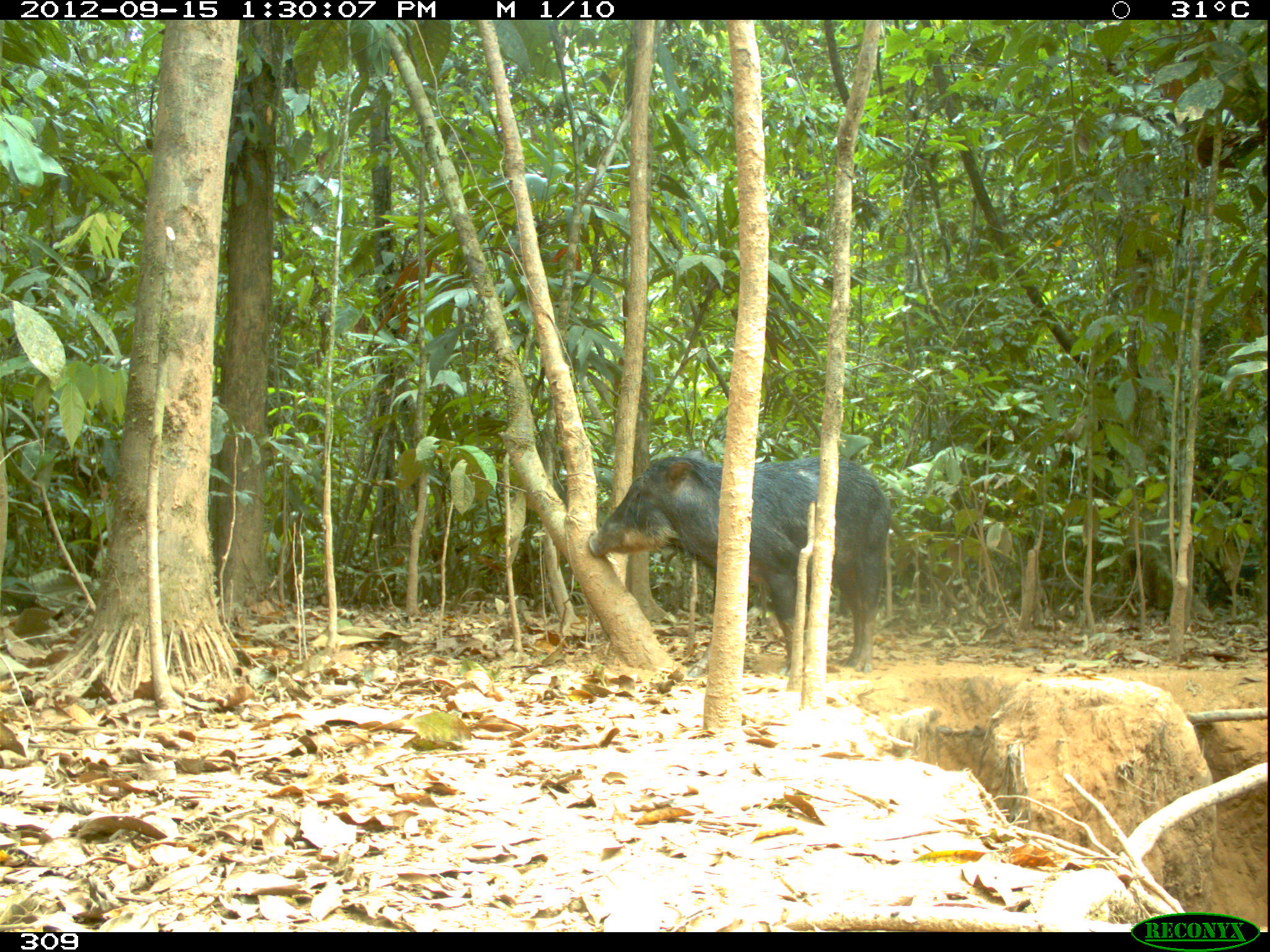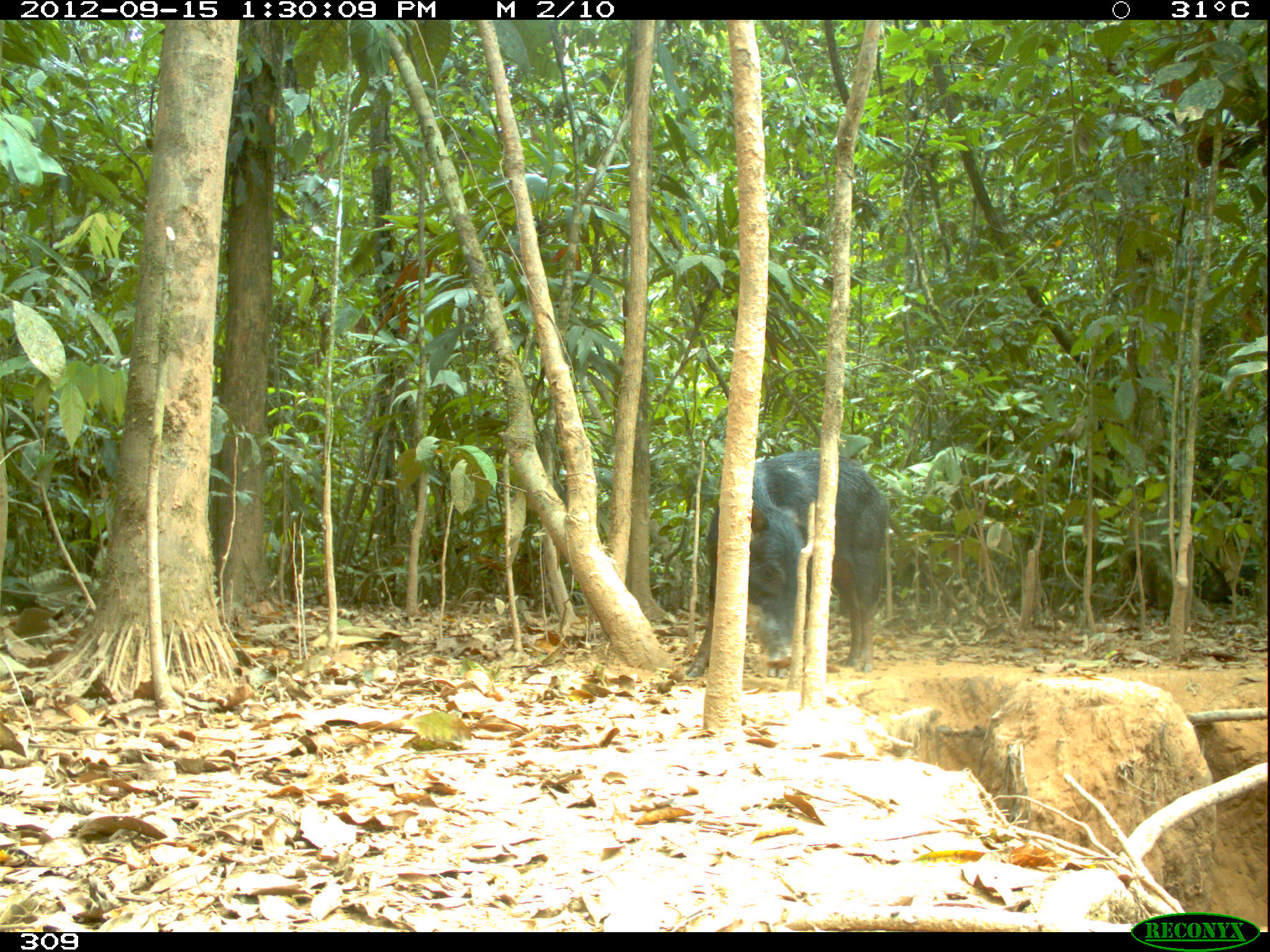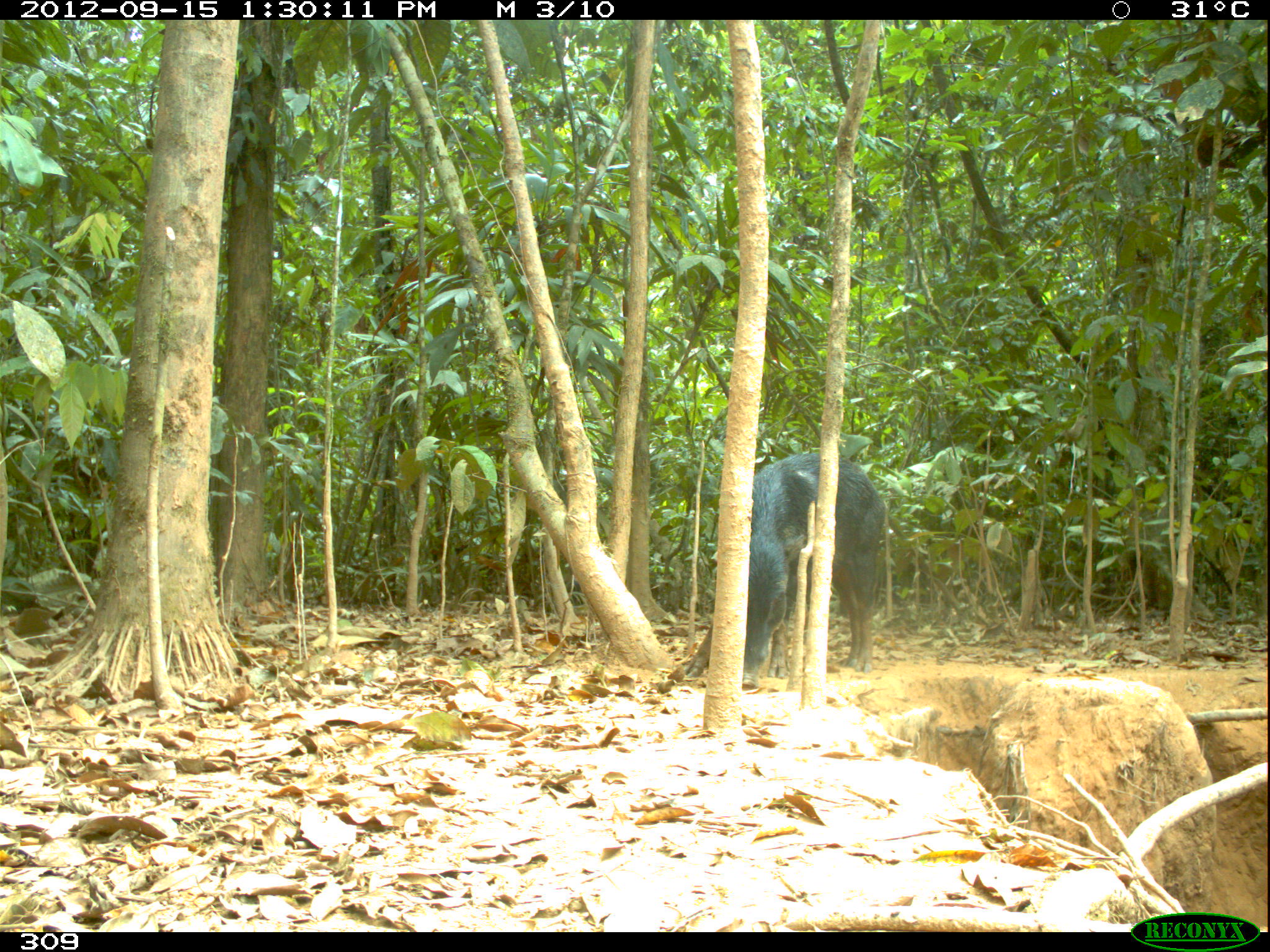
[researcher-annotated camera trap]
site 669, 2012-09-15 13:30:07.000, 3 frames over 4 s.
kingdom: Animalia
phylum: Chordata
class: Mammalia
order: Artiodactyla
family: Tayassuidae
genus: Tayassu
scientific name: Tayassu pecari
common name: white-lipped peccary